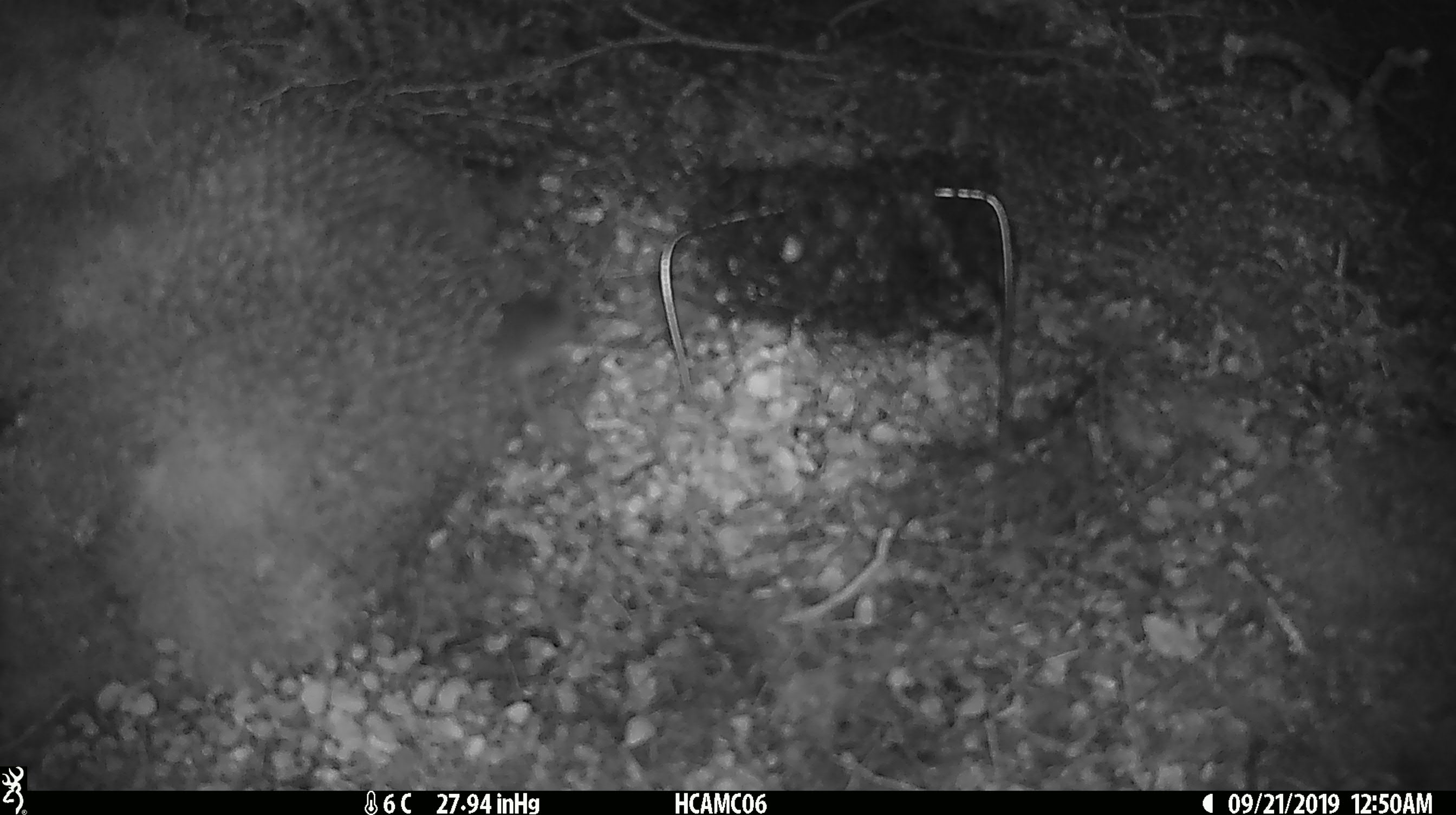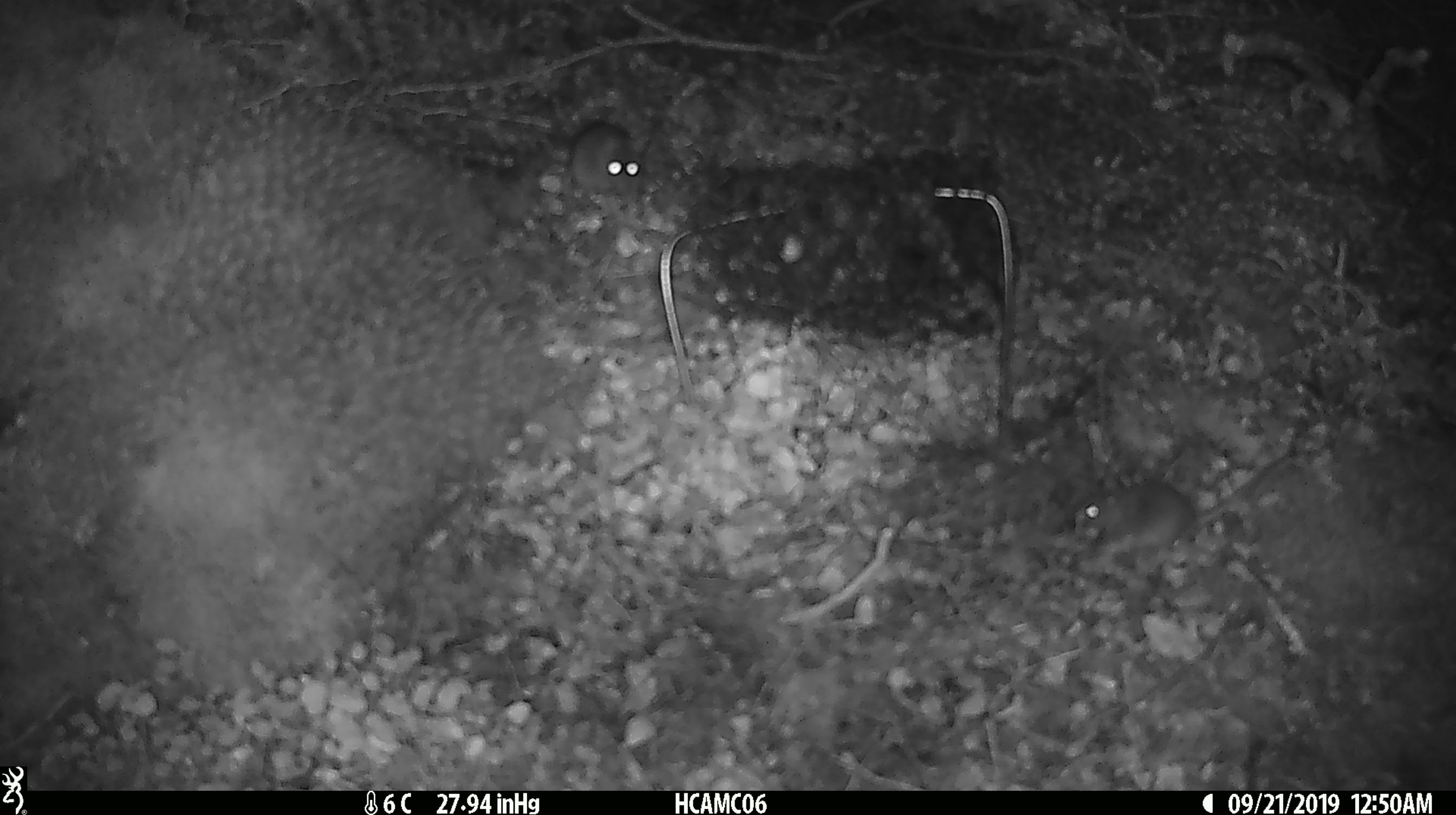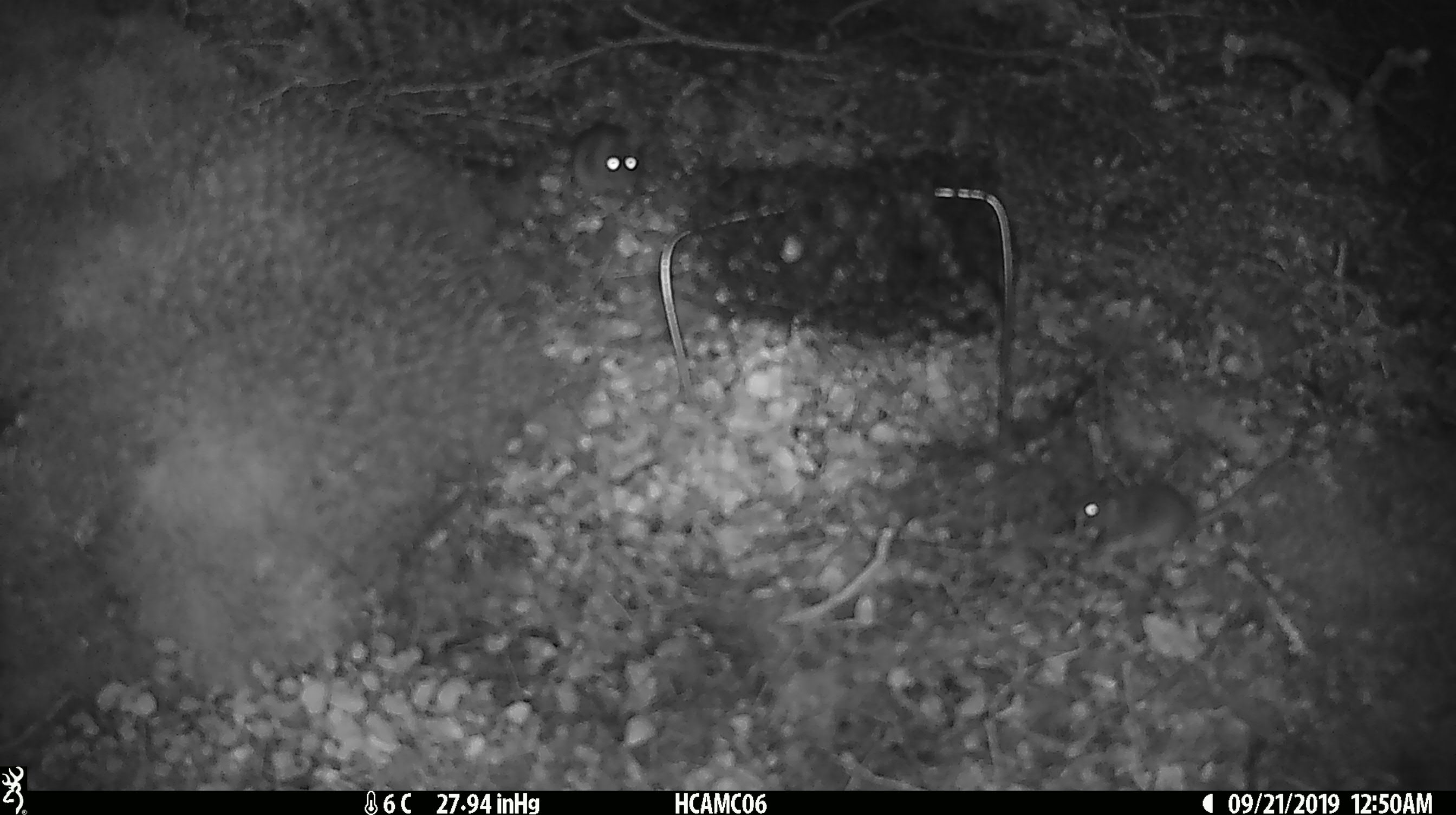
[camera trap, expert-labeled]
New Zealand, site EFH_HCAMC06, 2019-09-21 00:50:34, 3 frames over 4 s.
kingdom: Animalia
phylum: Chordata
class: Mammalia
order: Rodentia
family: Muridae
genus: Mus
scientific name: Mus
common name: mouse